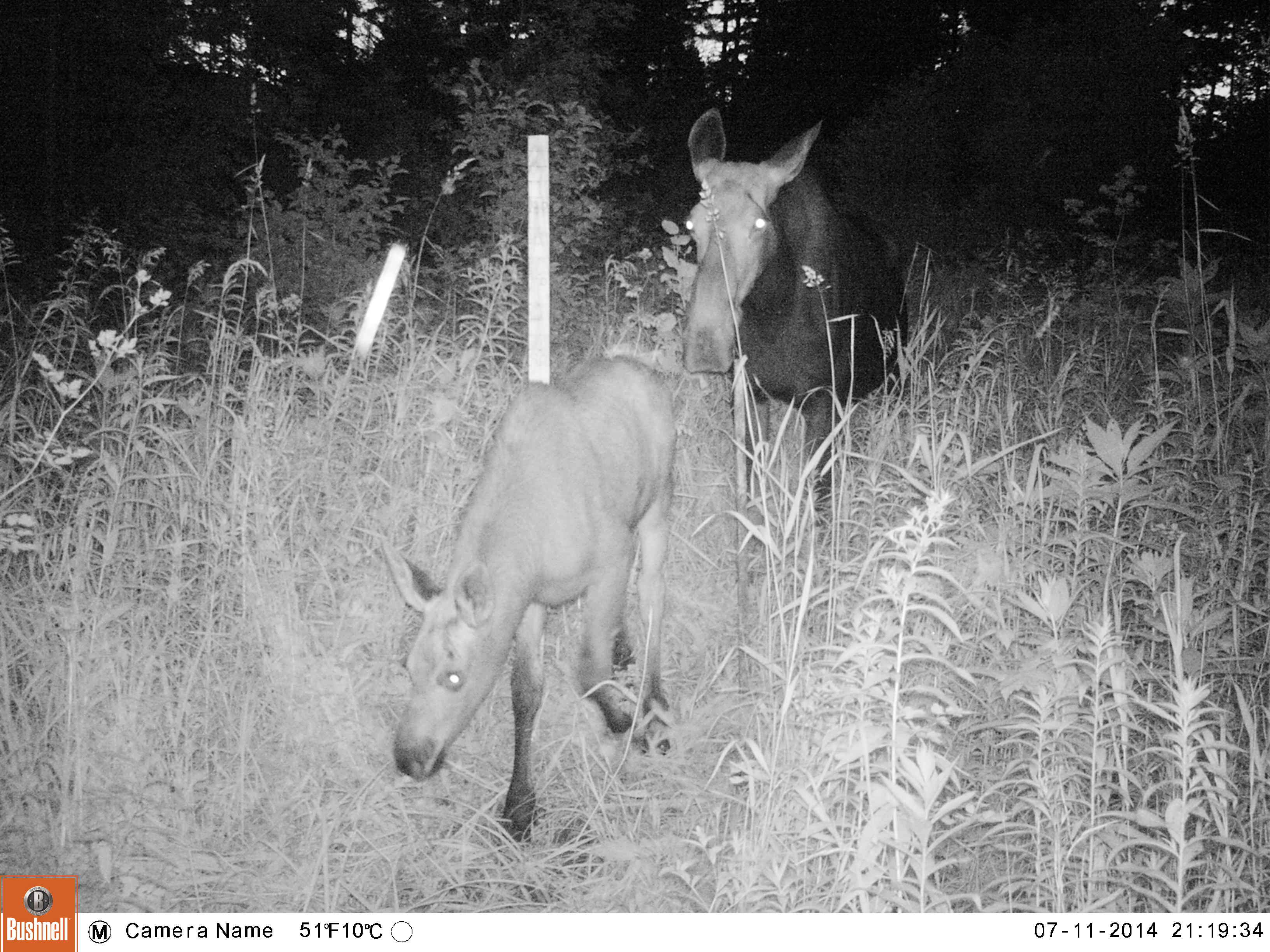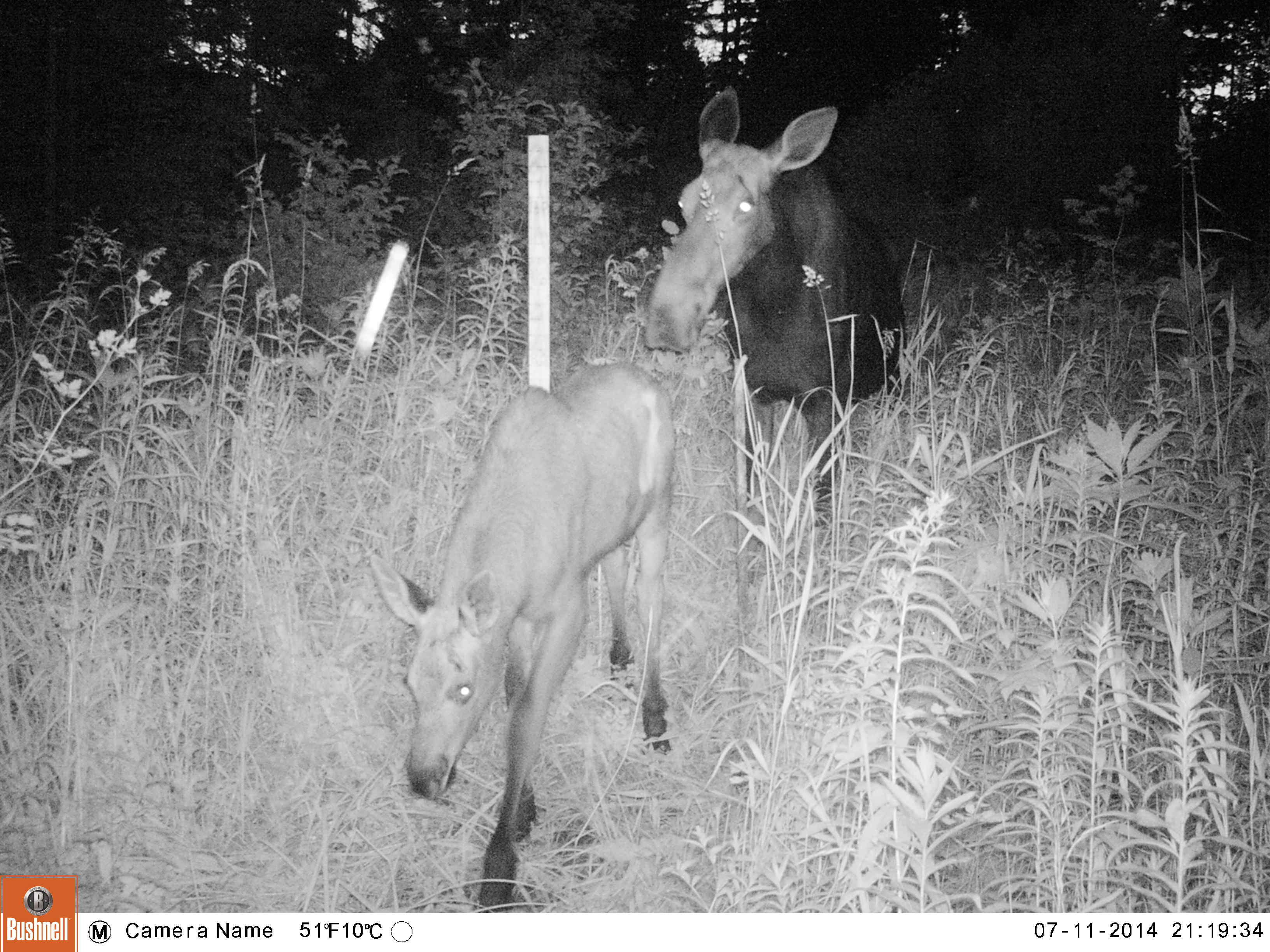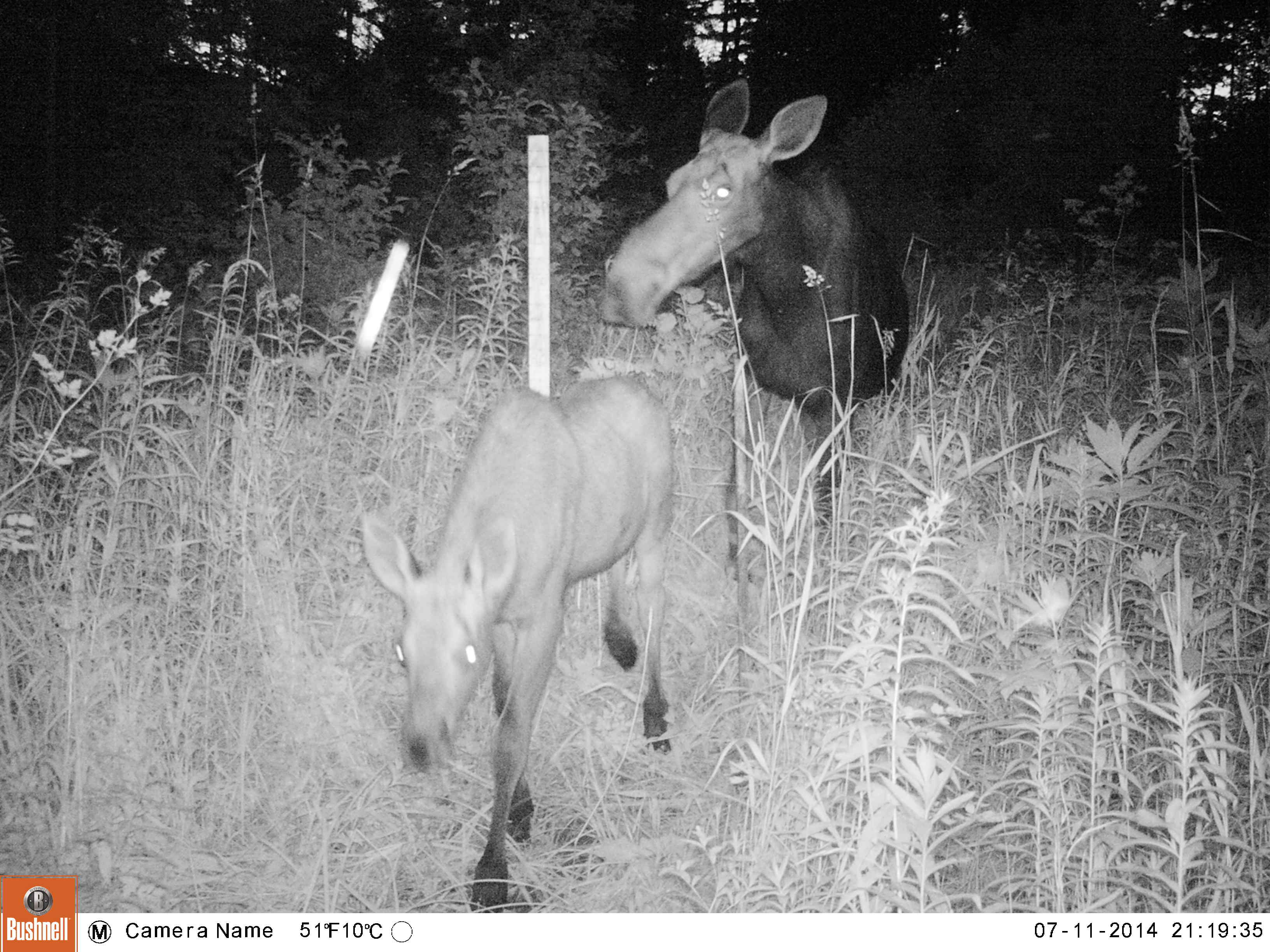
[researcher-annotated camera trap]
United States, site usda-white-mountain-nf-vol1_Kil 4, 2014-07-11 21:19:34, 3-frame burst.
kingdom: Animalia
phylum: Chordata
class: Mammalia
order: Artiodactyla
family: Cervidae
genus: Alces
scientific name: Alces alces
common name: moose